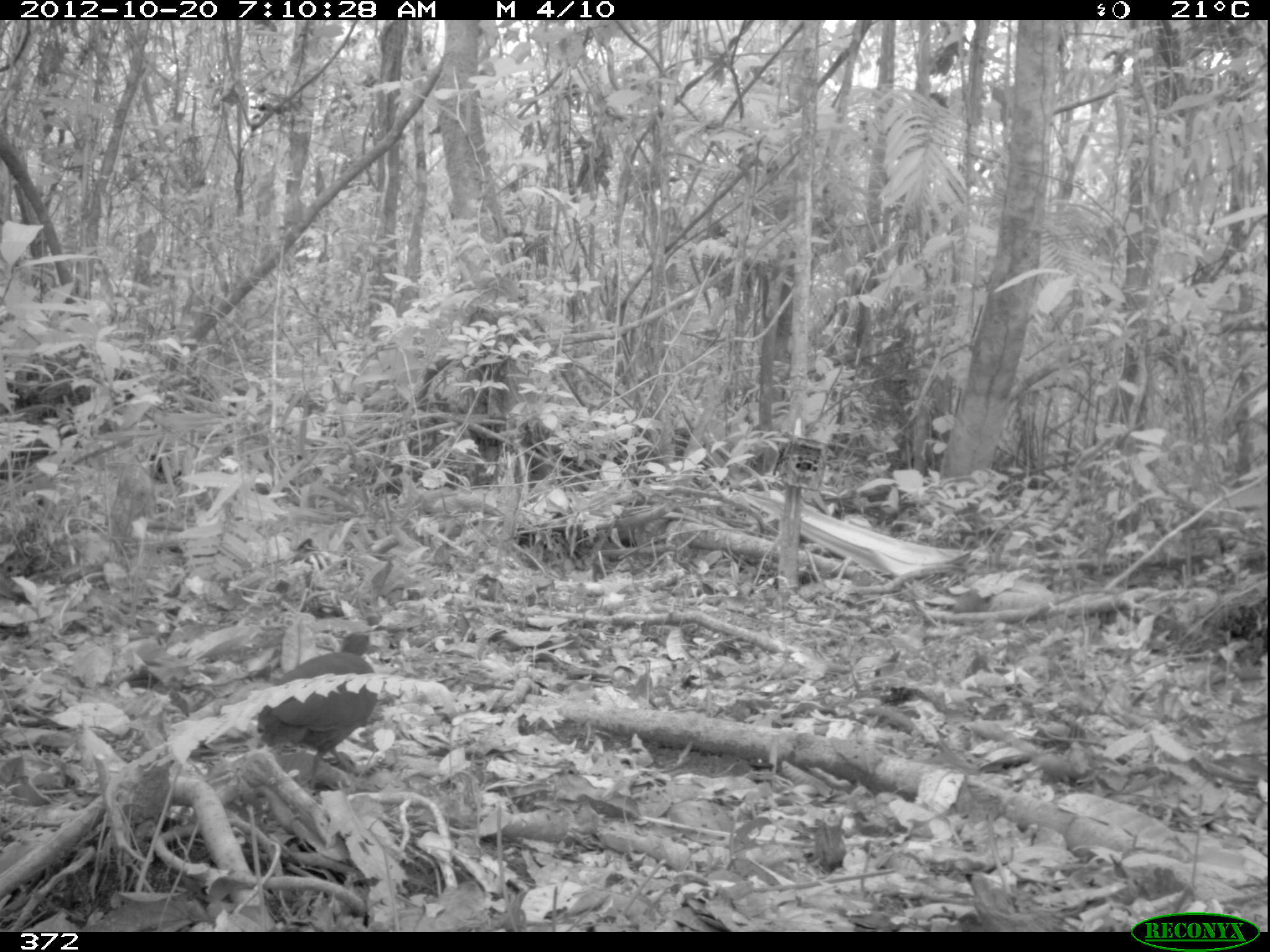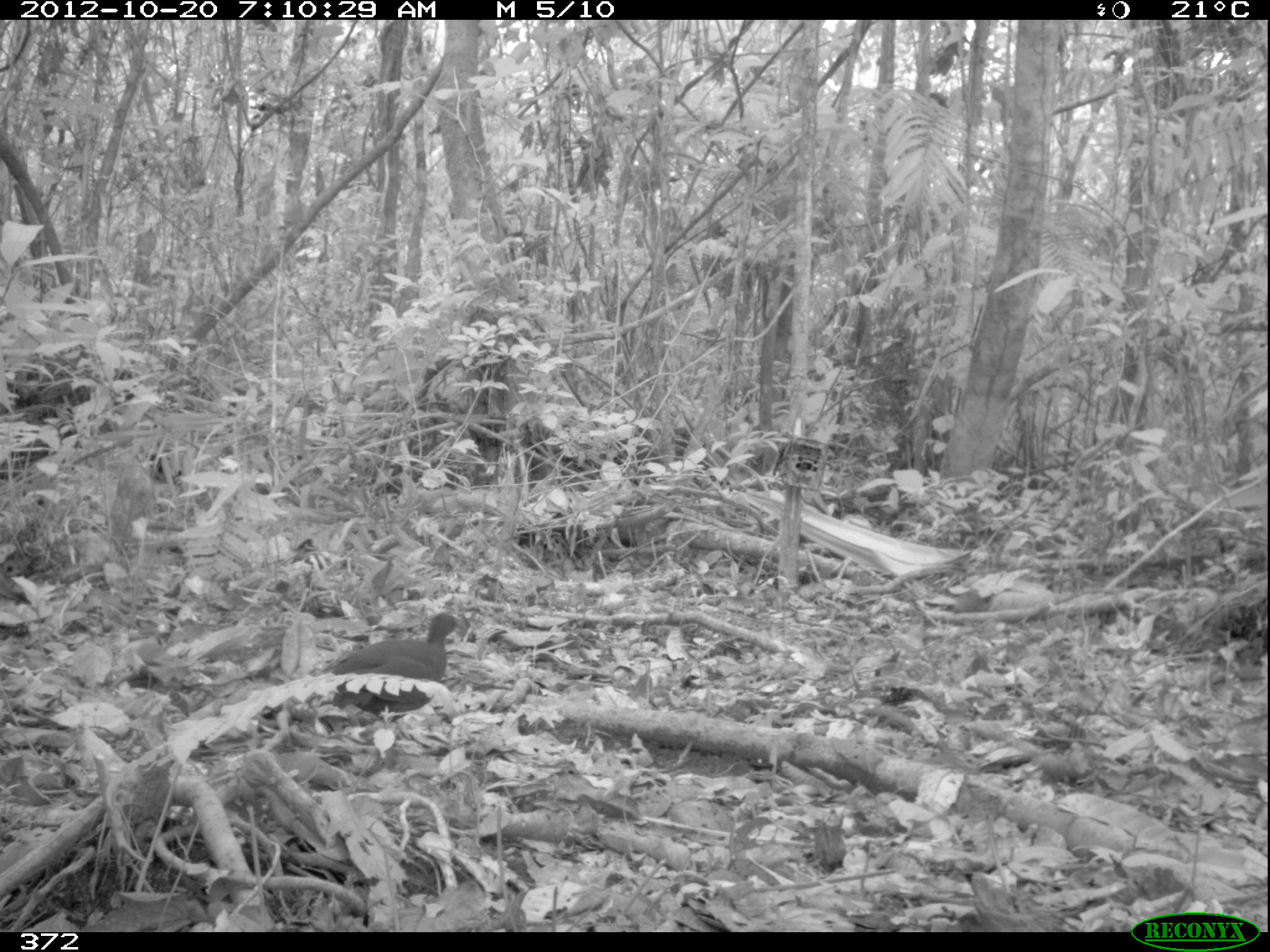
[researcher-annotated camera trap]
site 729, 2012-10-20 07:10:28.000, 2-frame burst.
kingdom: Animalia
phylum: Chordata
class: Aves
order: Galliformes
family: Phasianidae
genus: Alectoris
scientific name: Alectoris rufa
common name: red-legged partridge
Alectoris rufa (red-legged partridge).